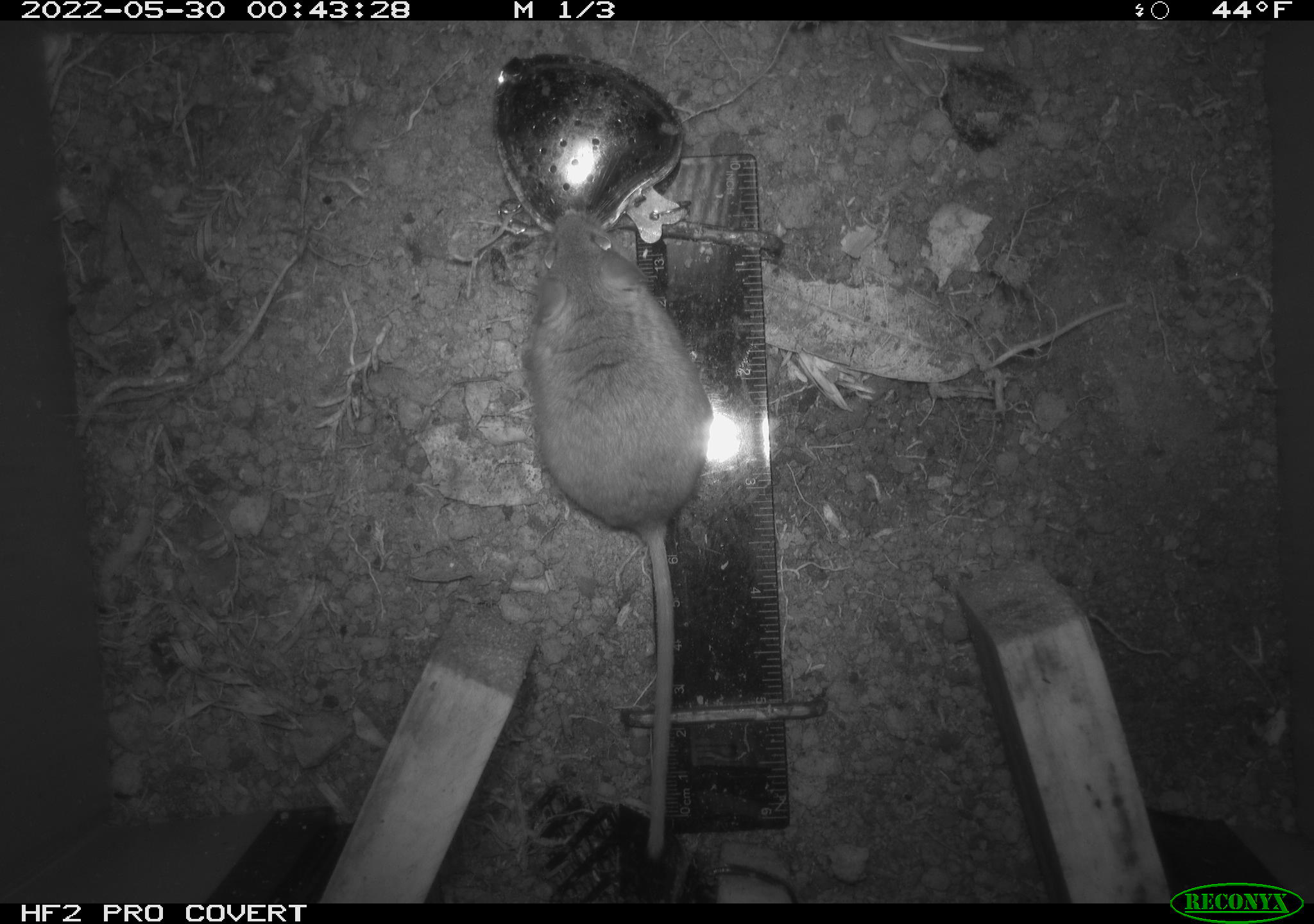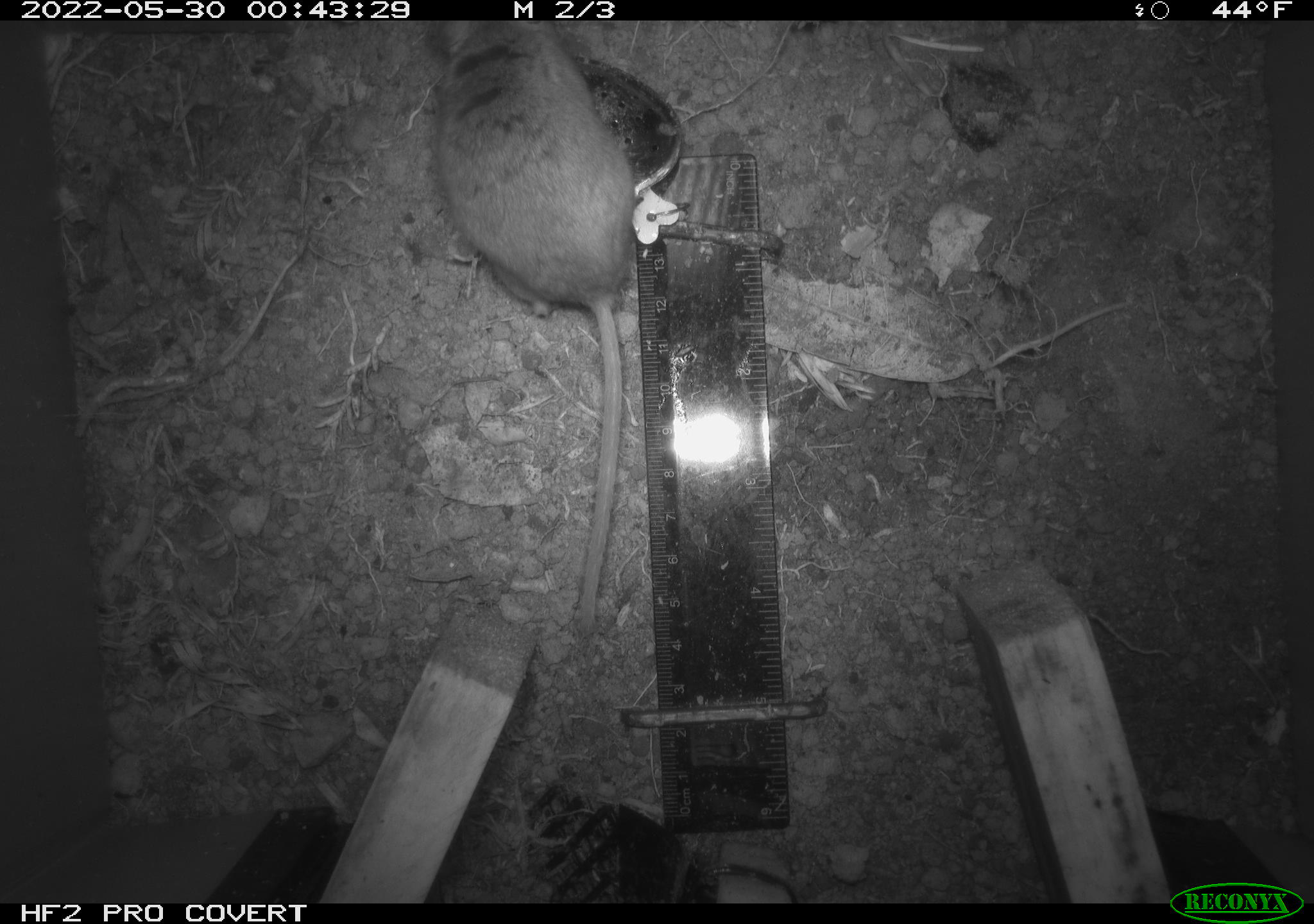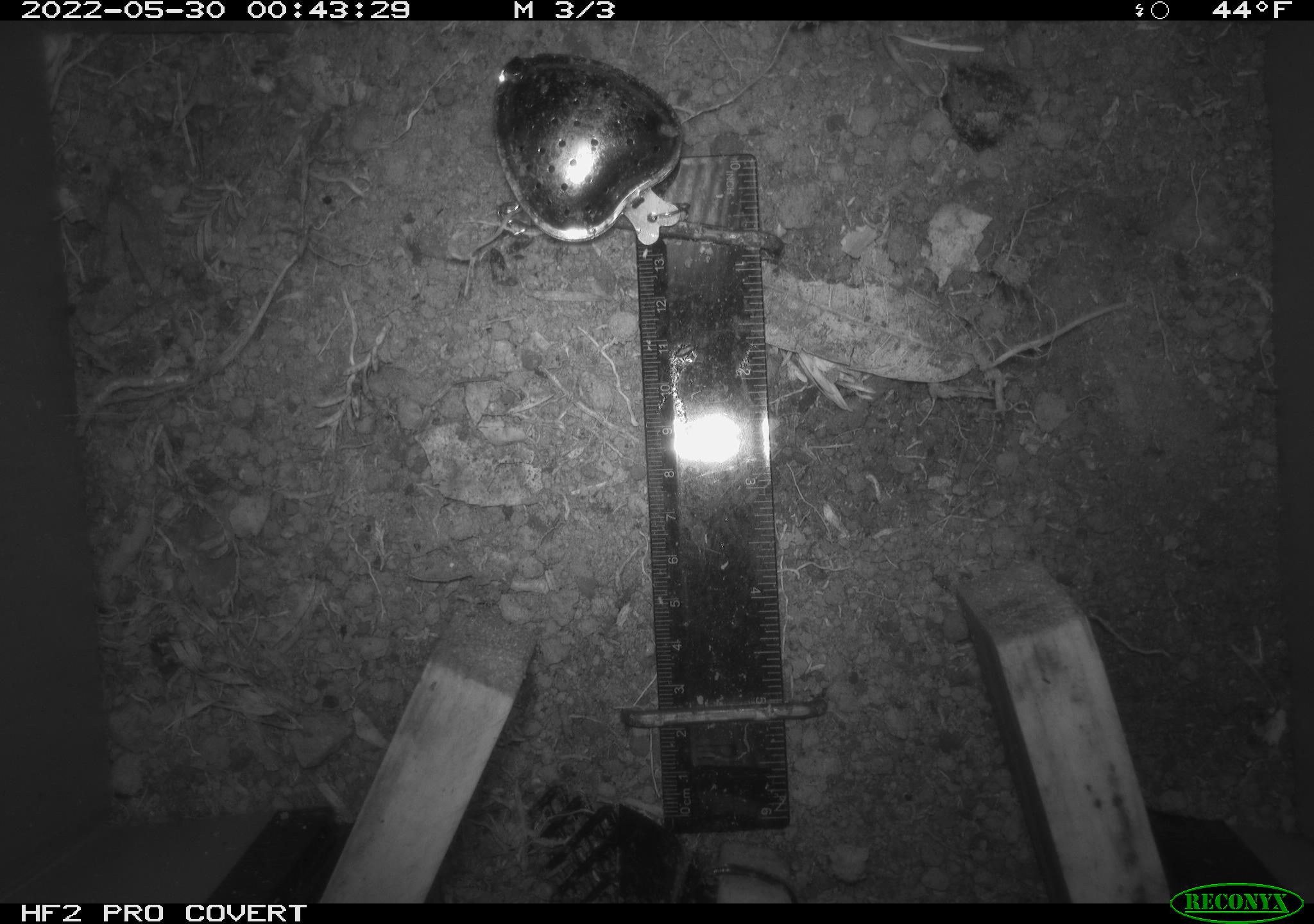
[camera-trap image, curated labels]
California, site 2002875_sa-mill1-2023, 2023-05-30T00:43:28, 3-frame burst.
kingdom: Animalia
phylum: Chordata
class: Mammalia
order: Rodentia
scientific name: Rodentia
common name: mouse species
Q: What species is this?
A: Mouse species (Rodentia).